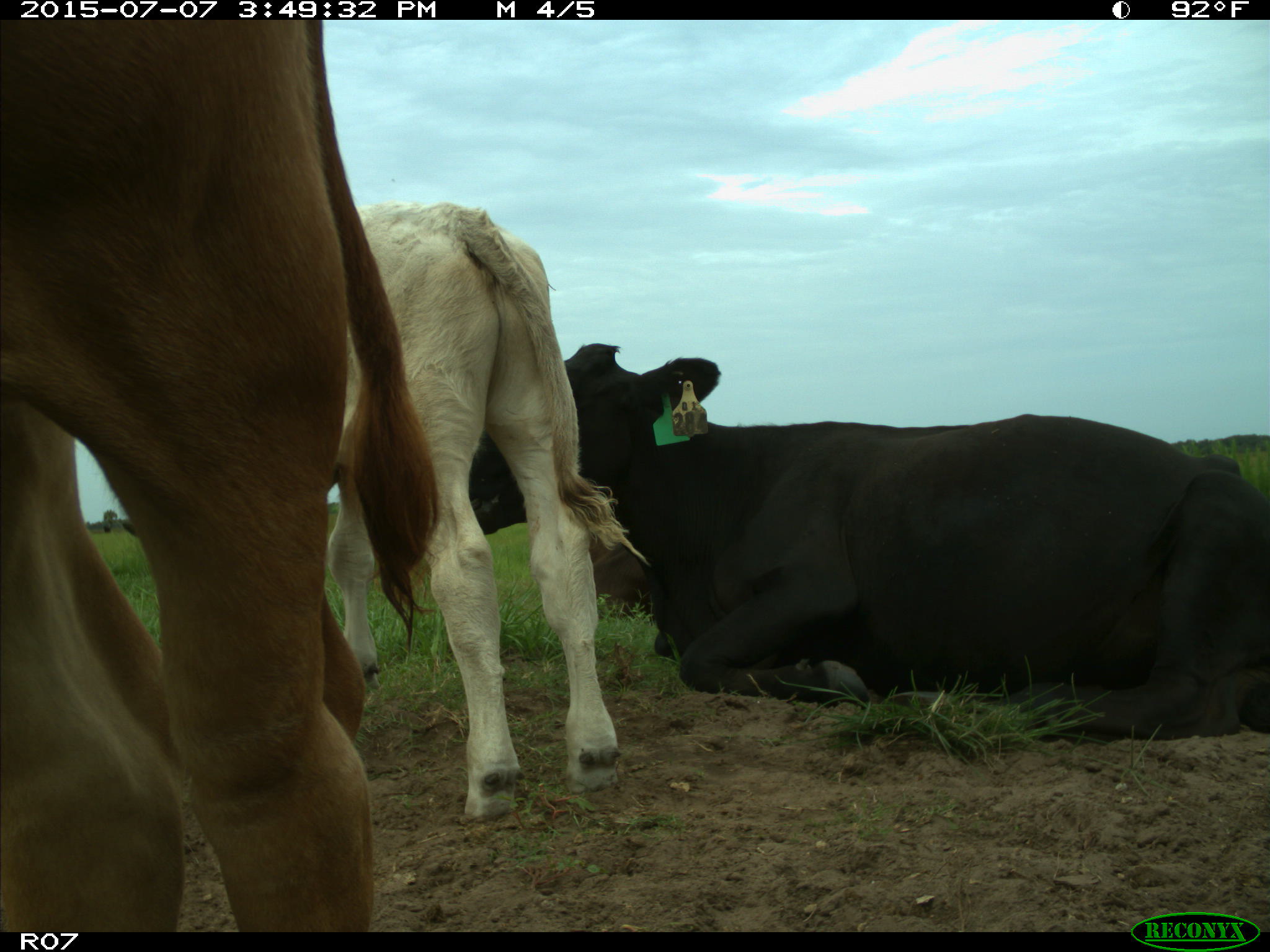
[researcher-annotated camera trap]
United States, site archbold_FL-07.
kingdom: Animalia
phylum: Chordata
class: Mammalia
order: Artiodactyla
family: Bovidae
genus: Bos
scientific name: Bos taurus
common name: domestic cow